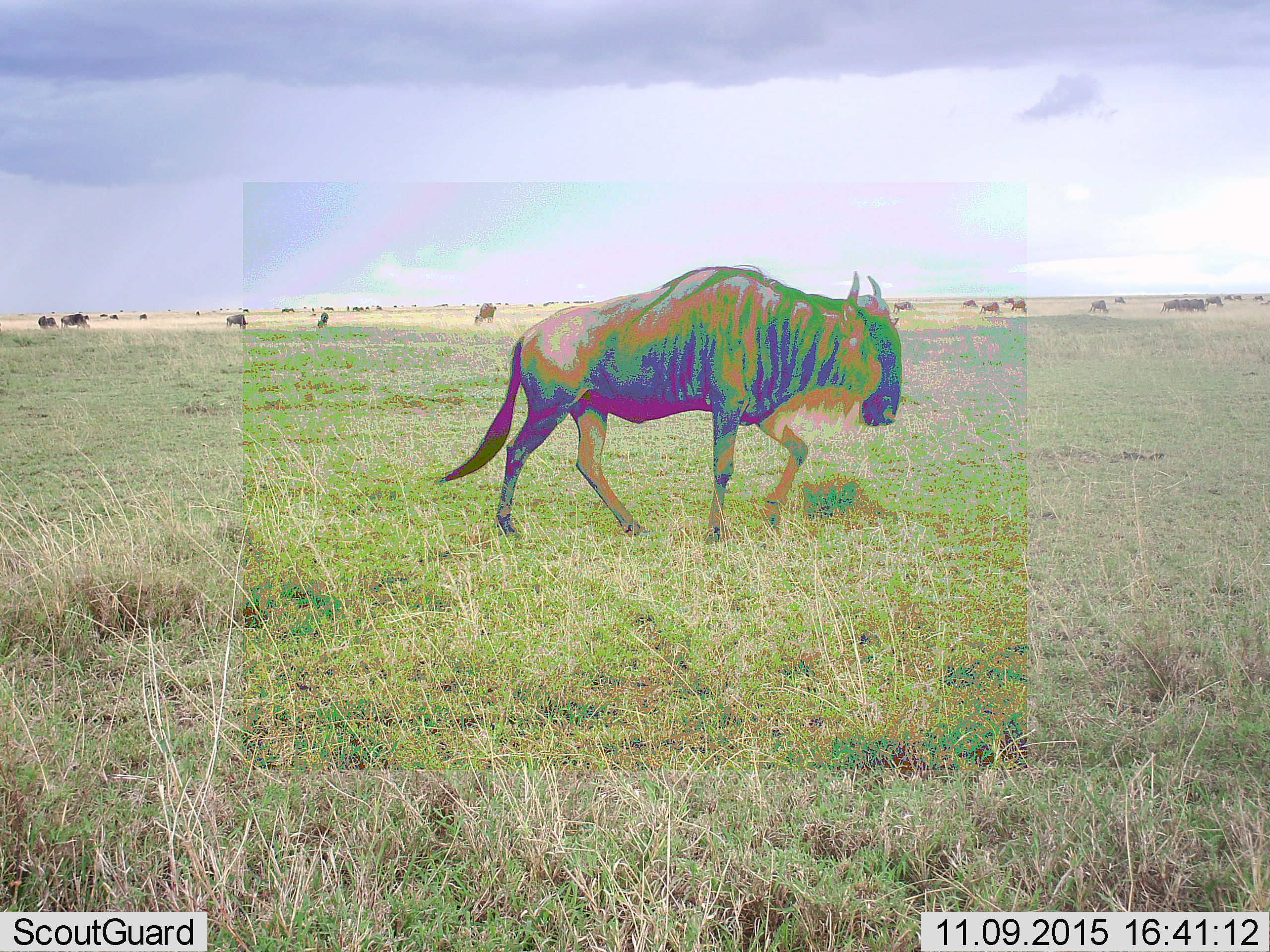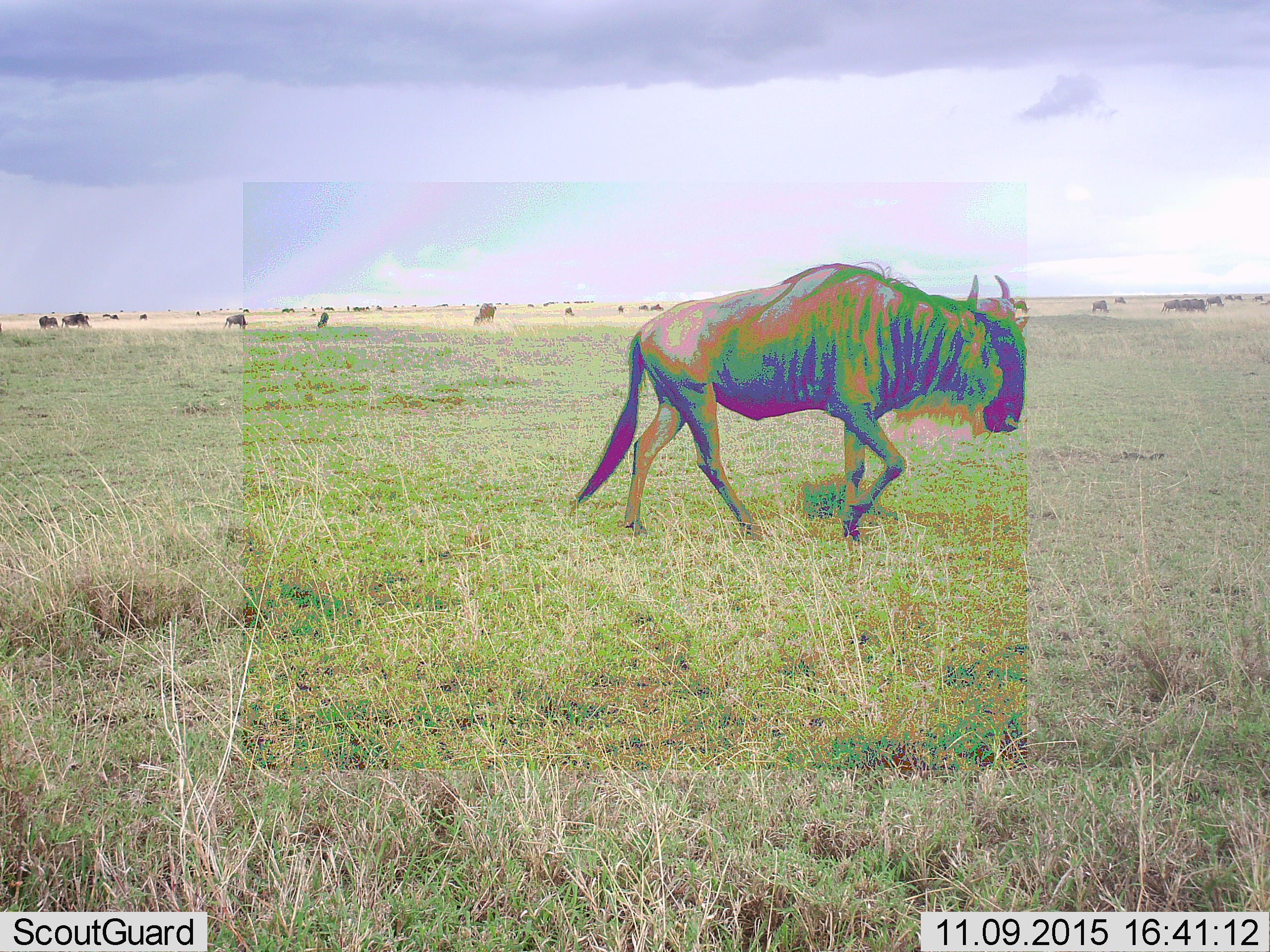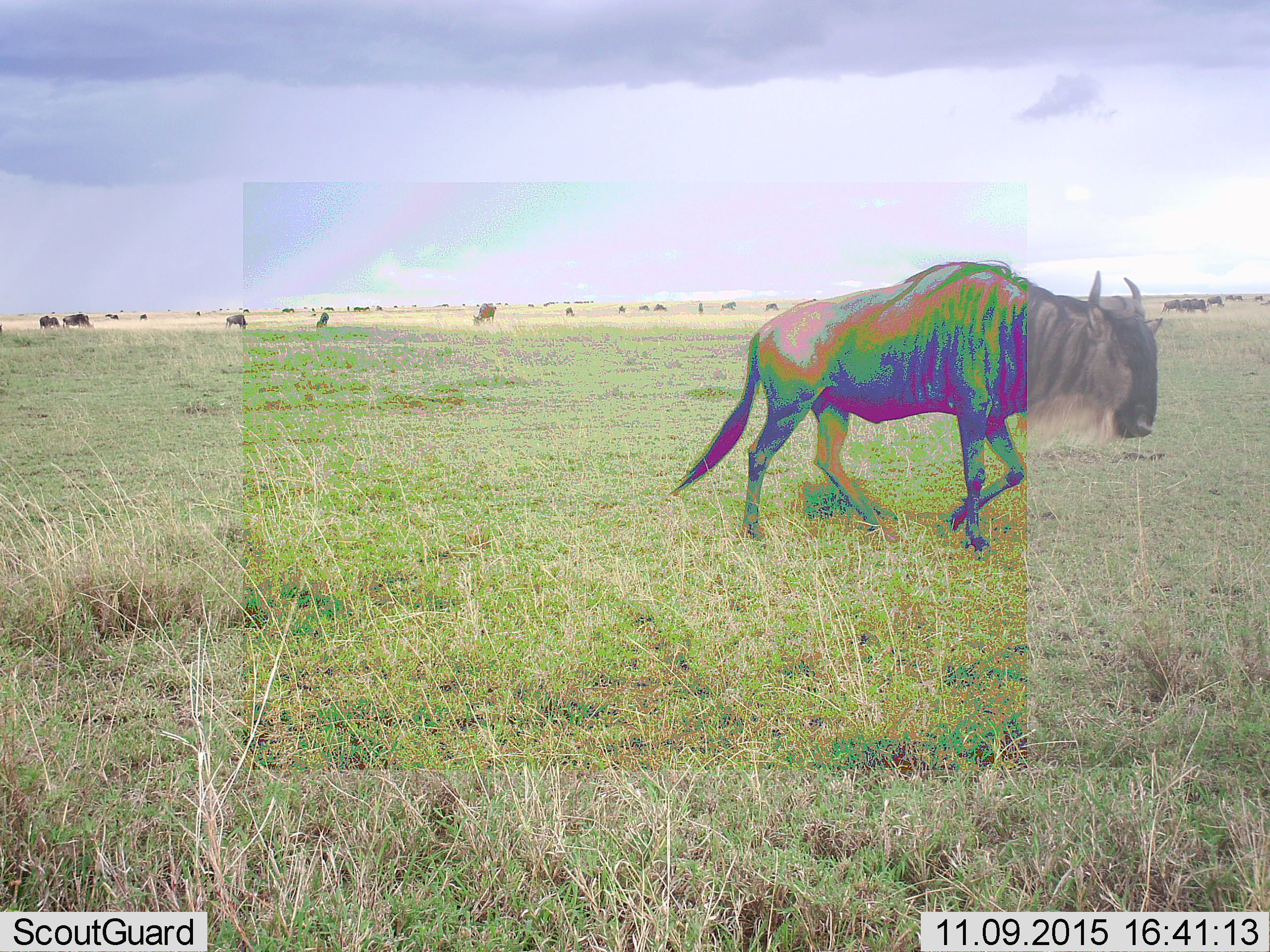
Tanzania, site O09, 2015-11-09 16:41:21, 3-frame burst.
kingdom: Animalia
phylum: Chordata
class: Mammalia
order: Artiodactyla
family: Bovidae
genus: Connochaetes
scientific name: Connochaetes taurinus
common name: blue wildebeest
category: wildebeest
Wildebeest (blue wildebeest) (Connochaetes taurinus), count 11-50. Behavior (volunteer vote fractions): standing 75%, resting 12%, moving 50%, interacting 12%. Young present (vote fraction): 0%. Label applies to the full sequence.